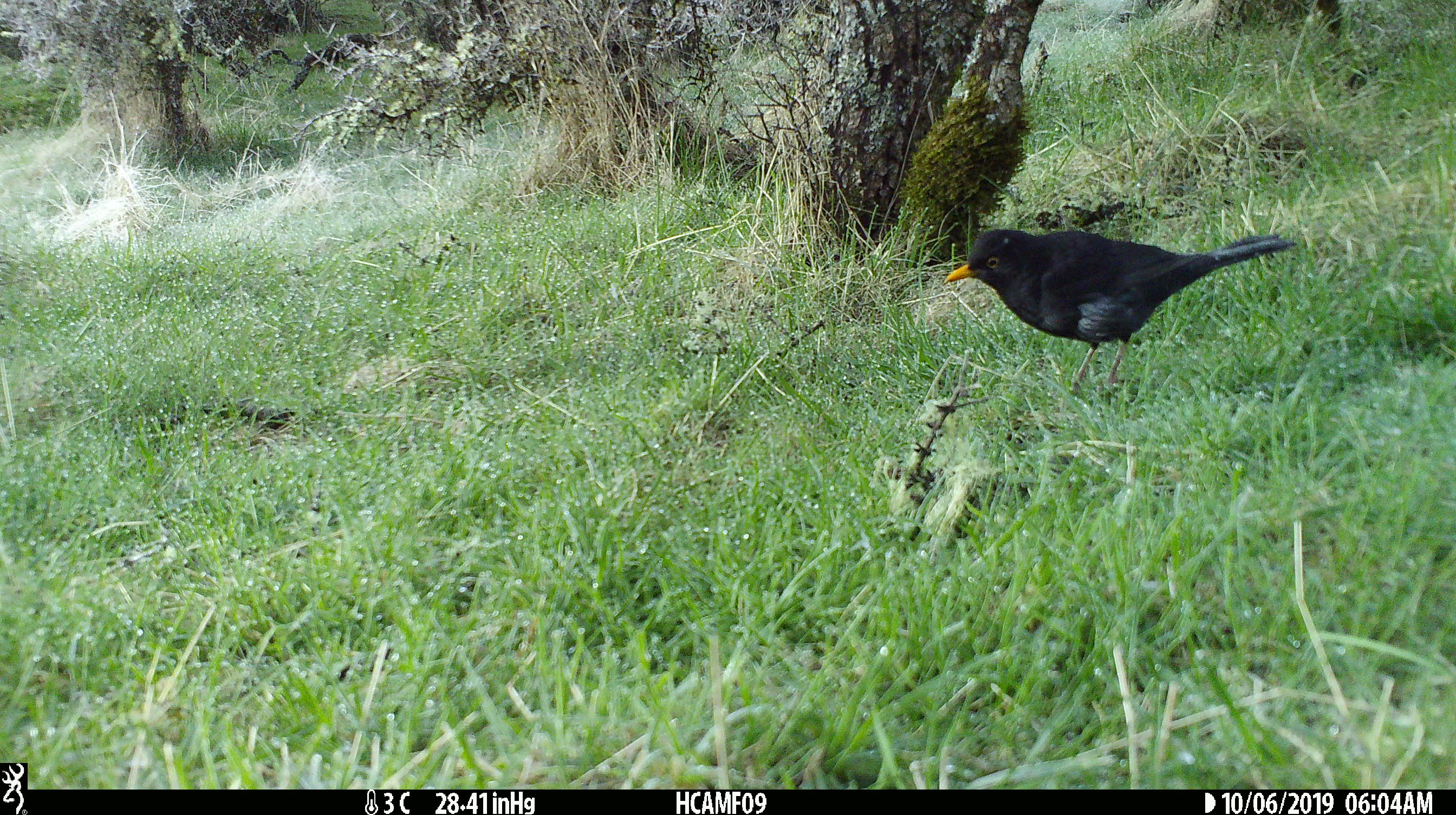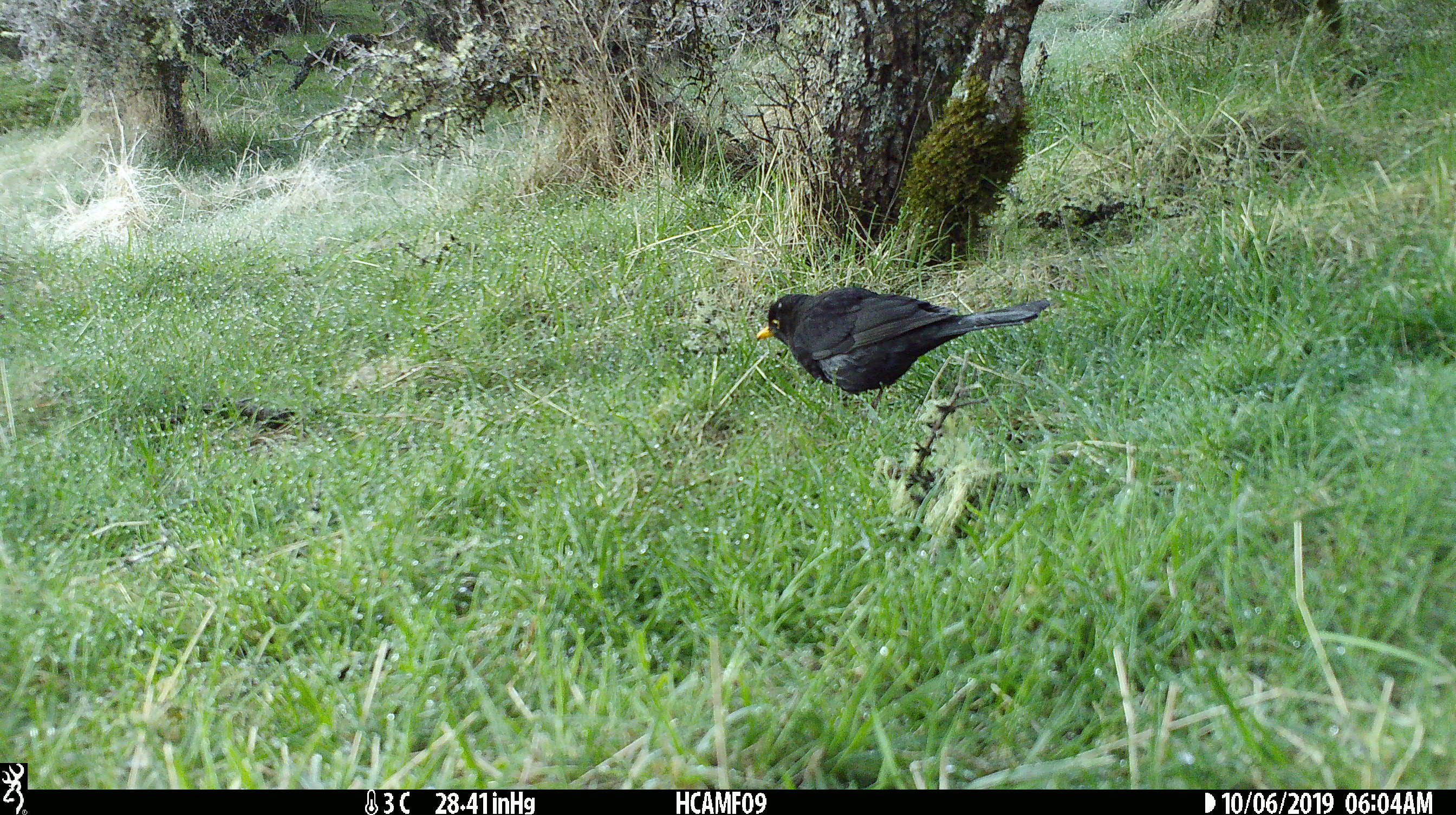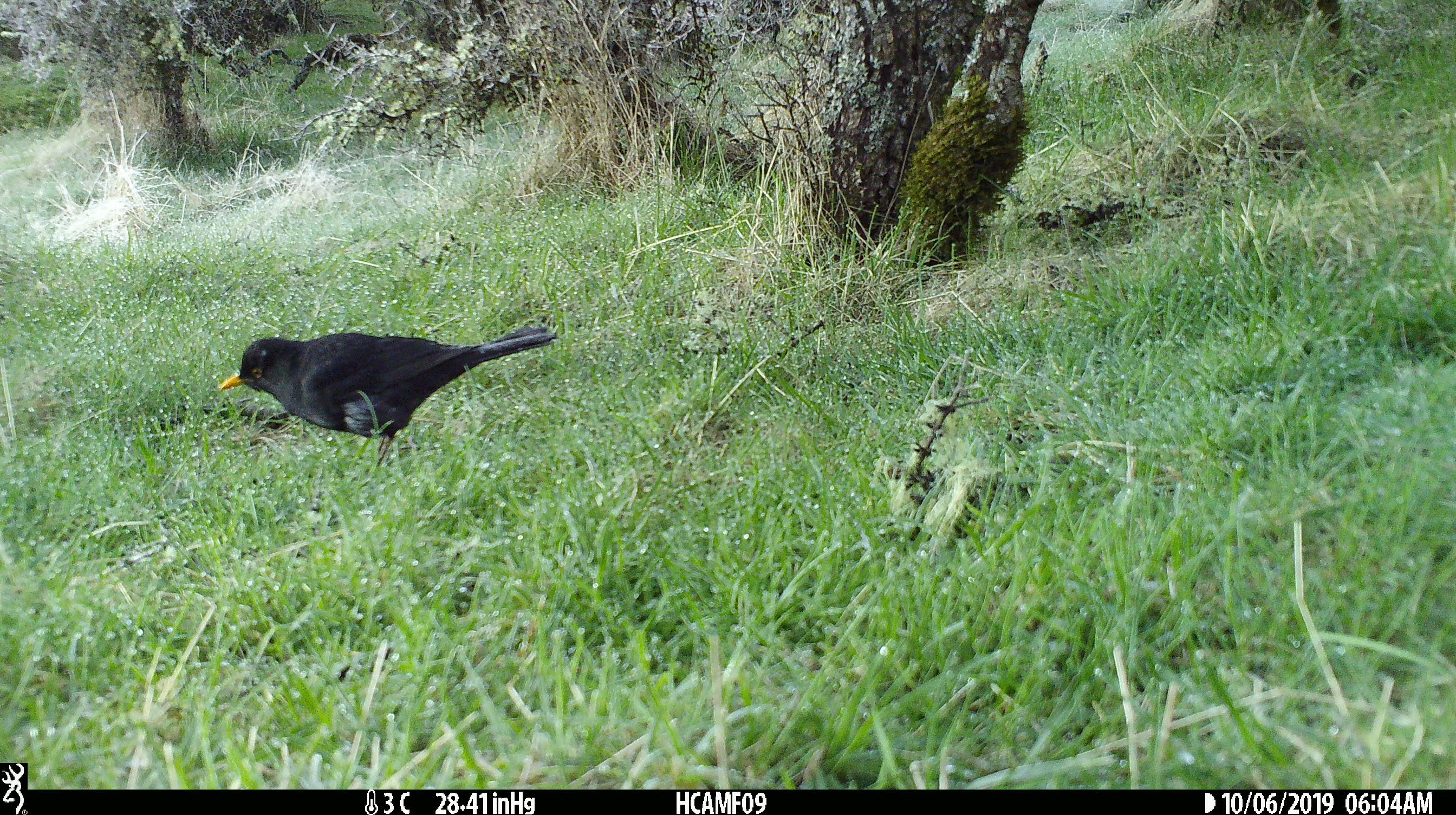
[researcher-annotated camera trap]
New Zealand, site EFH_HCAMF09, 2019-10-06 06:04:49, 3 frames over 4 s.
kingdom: Animalia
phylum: Chordata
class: Aves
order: Passeriformes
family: Turdidae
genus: Turdus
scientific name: Turdus merula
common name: eurasian blackbird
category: blackbird